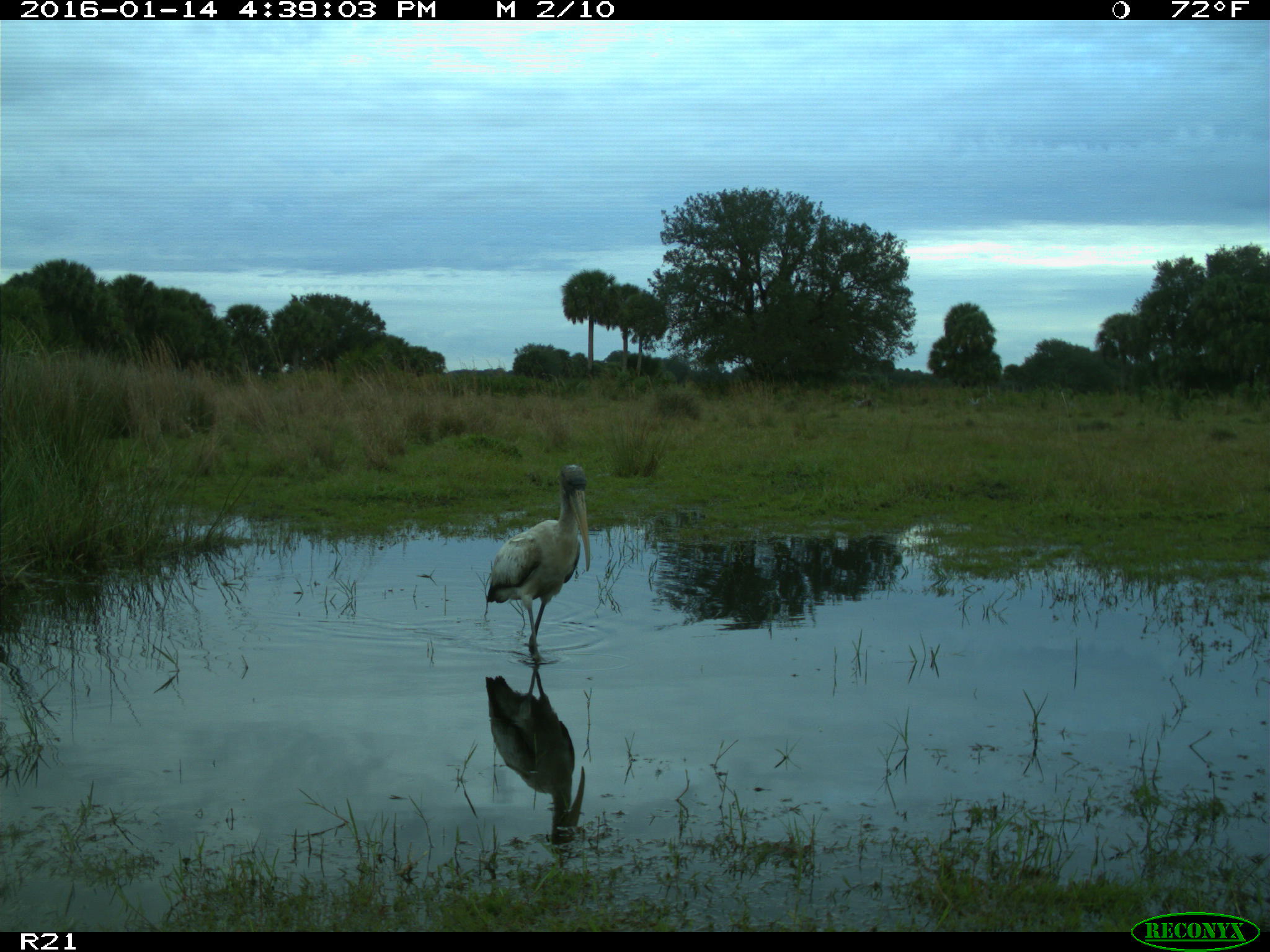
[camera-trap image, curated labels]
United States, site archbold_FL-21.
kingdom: Animalia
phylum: Chordata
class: Aves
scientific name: Aves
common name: birds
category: unidentified bird